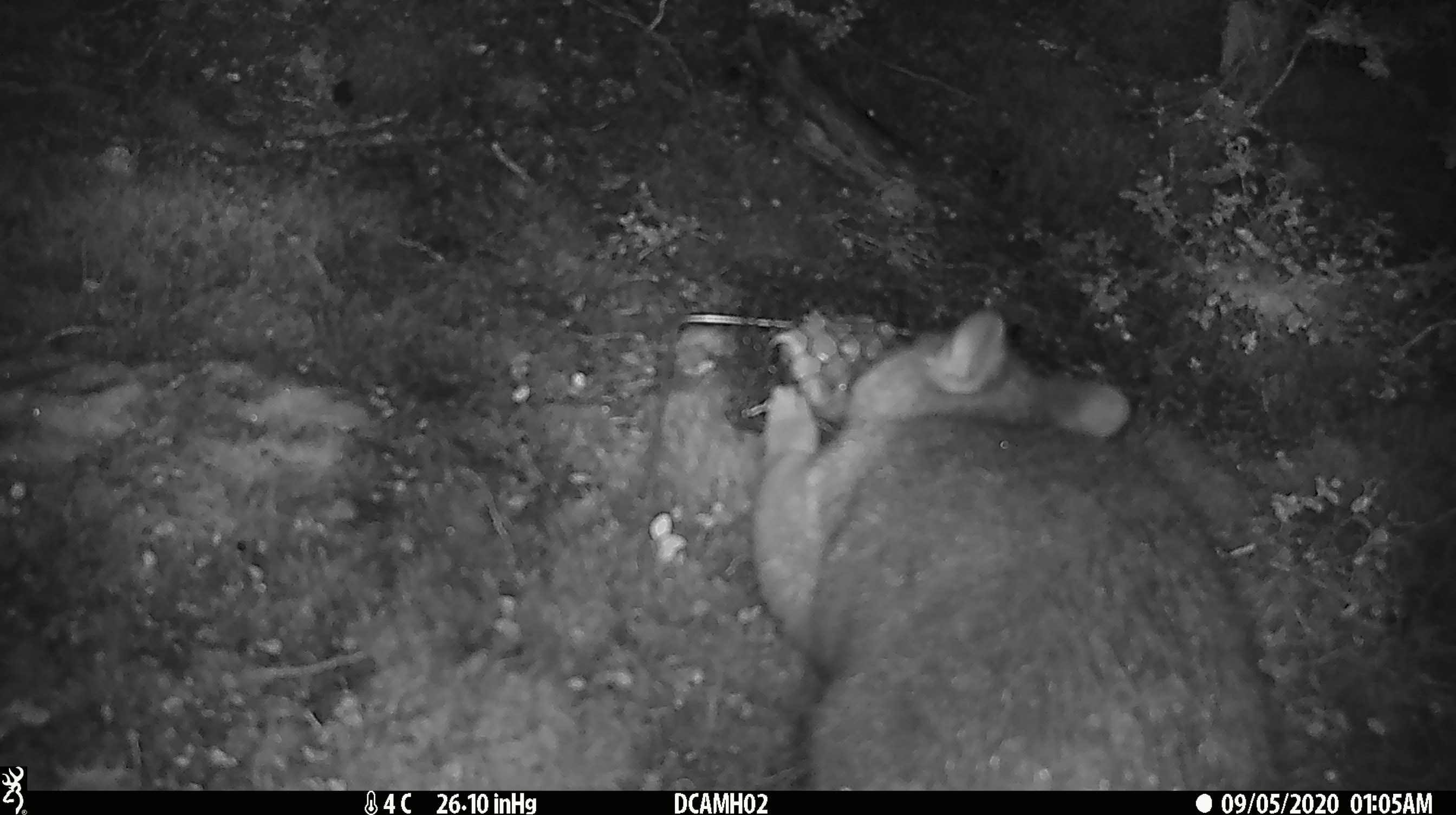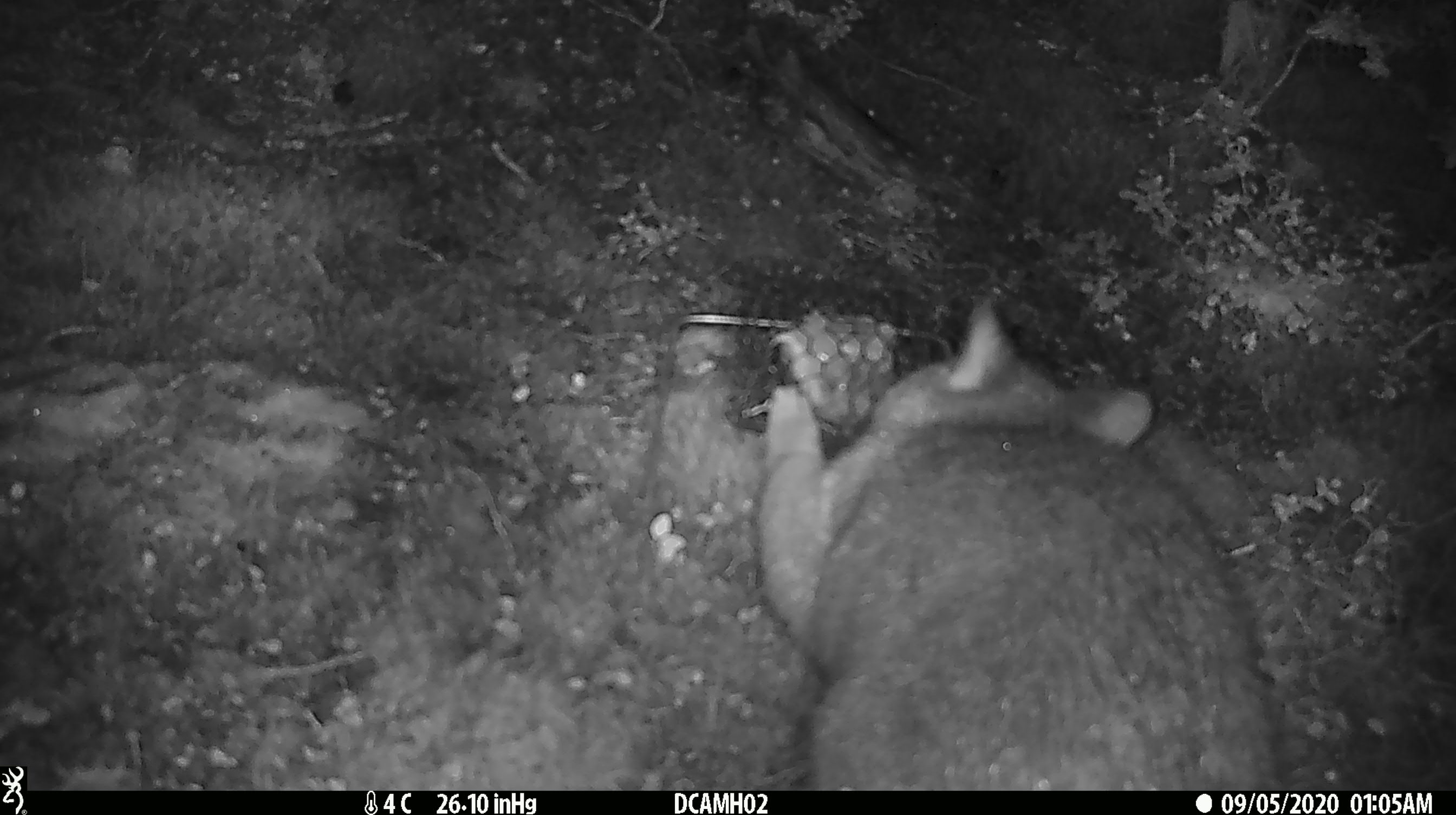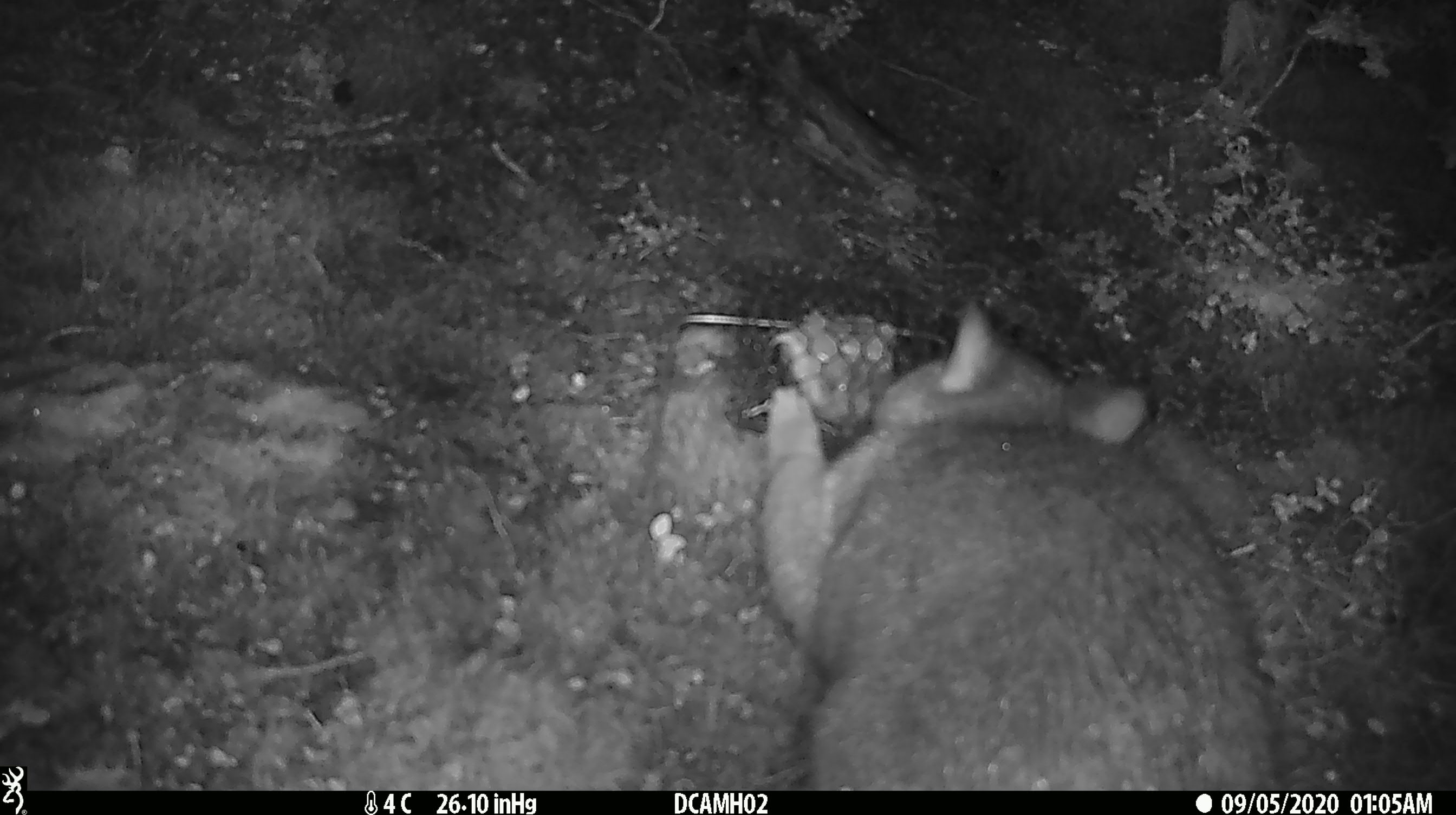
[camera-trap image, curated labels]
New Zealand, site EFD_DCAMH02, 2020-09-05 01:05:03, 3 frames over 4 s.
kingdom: Animalia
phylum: Chordata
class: Mammalia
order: Diprotodontia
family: Phalangeridae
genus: Trichosurus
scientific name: Trichosurus vulpecula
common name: common brushtail possum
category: possum